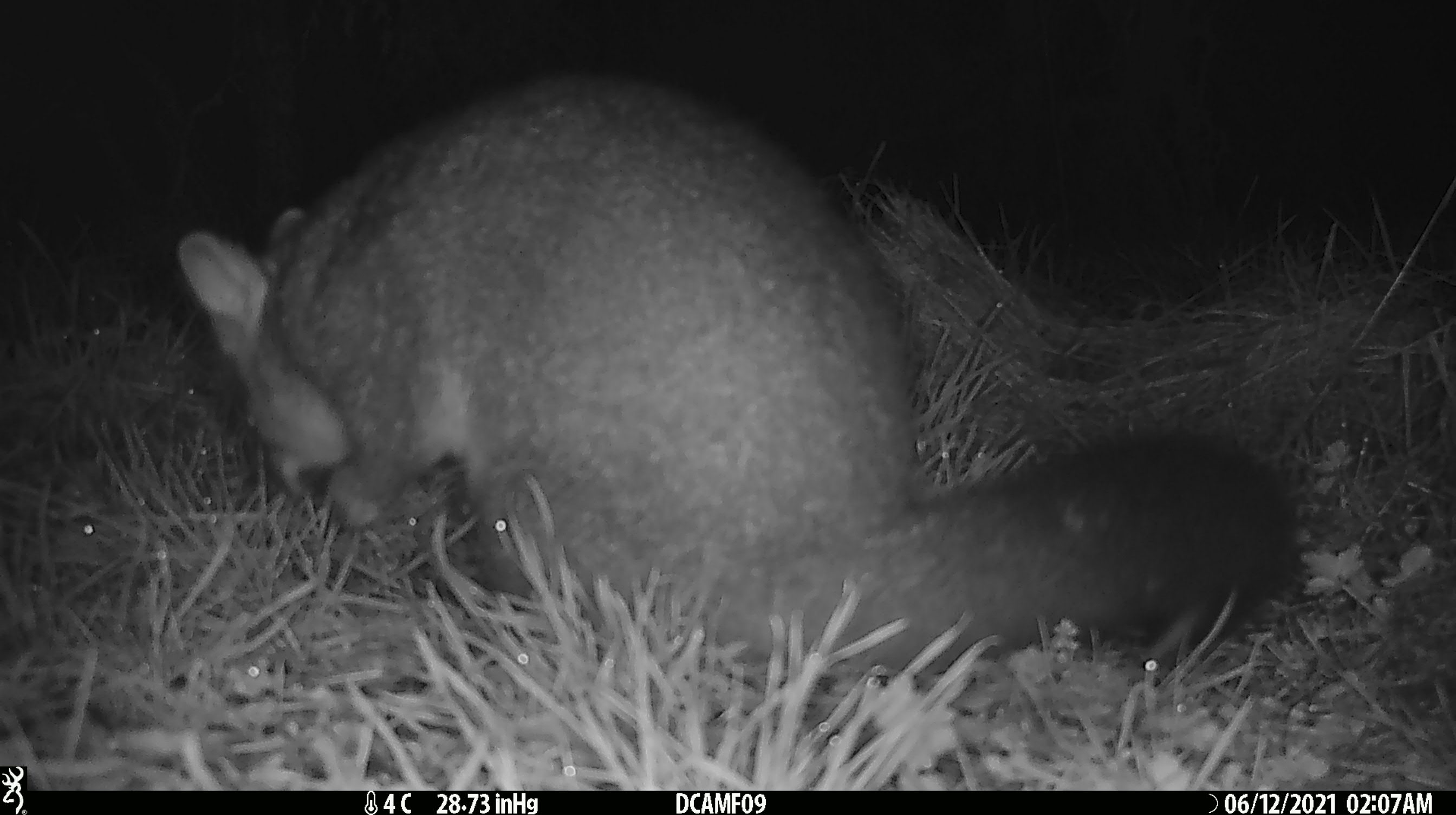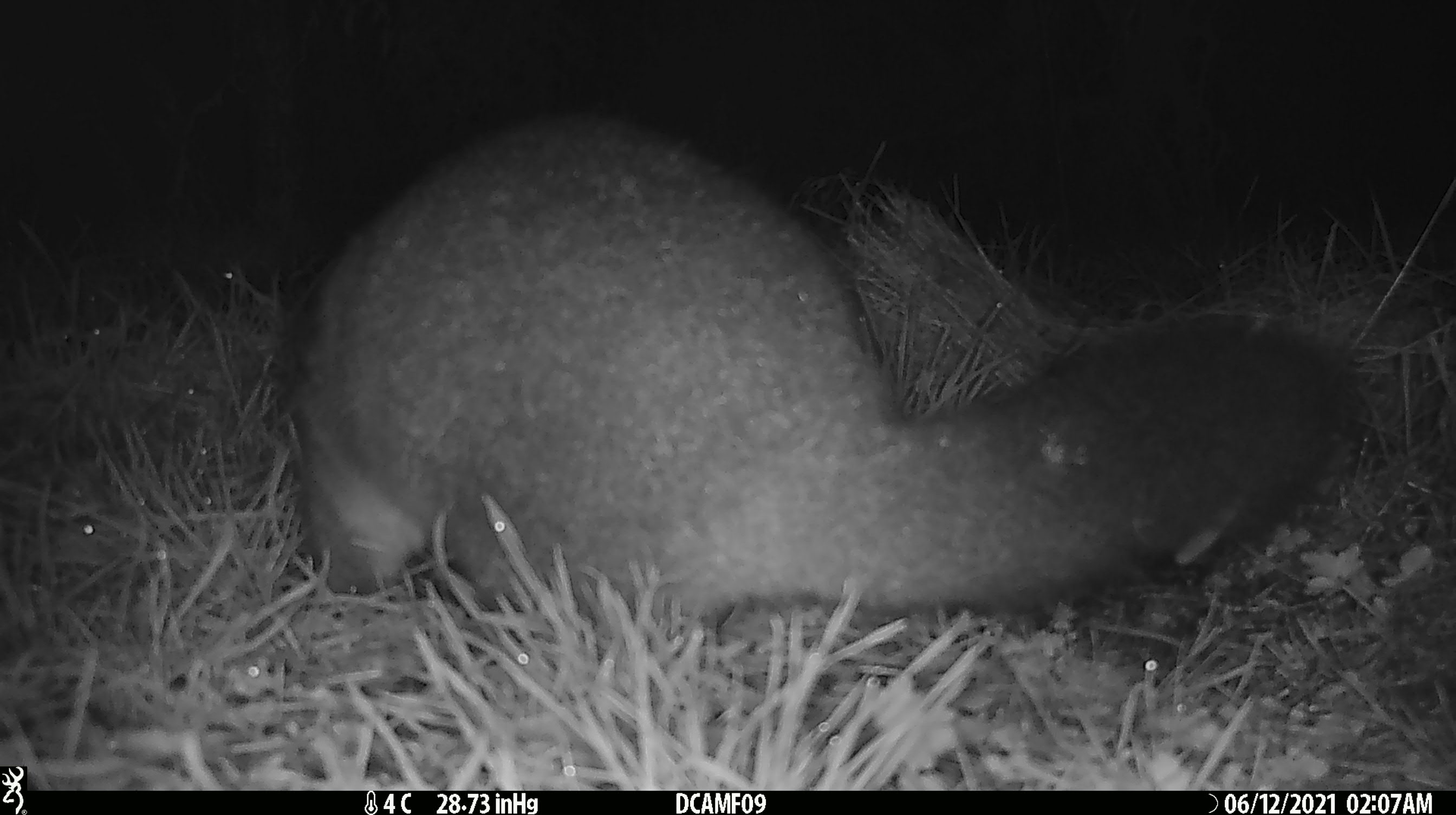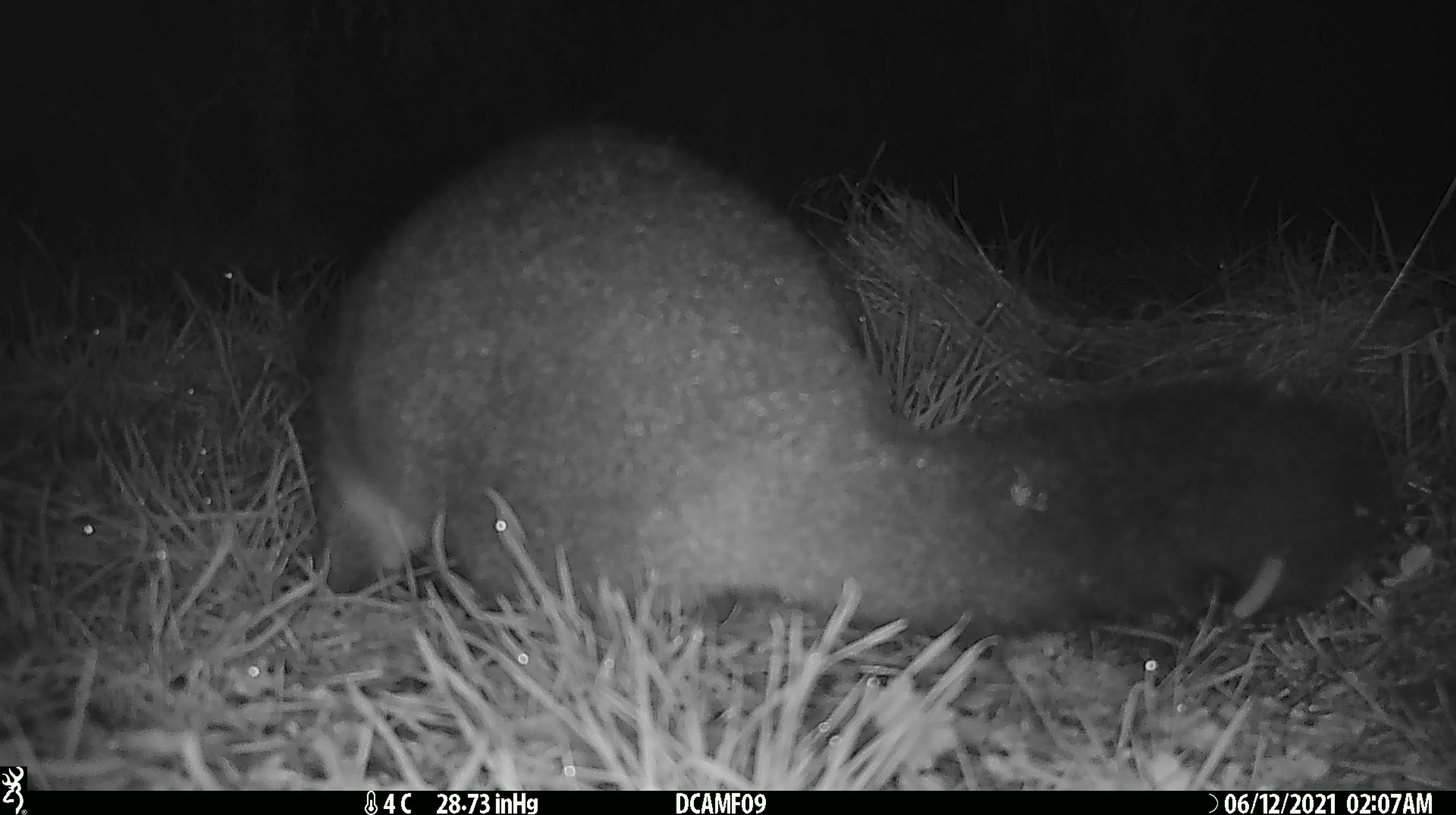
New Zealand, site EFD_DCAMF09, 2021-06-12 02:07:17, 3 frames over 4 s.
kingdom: Animalia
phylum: Chordata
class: Mammalia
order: Diprotodontia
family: Phalangeridae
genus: Trichosurus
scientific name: Trichosurus vulpecula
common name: common brushtail possum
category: possum